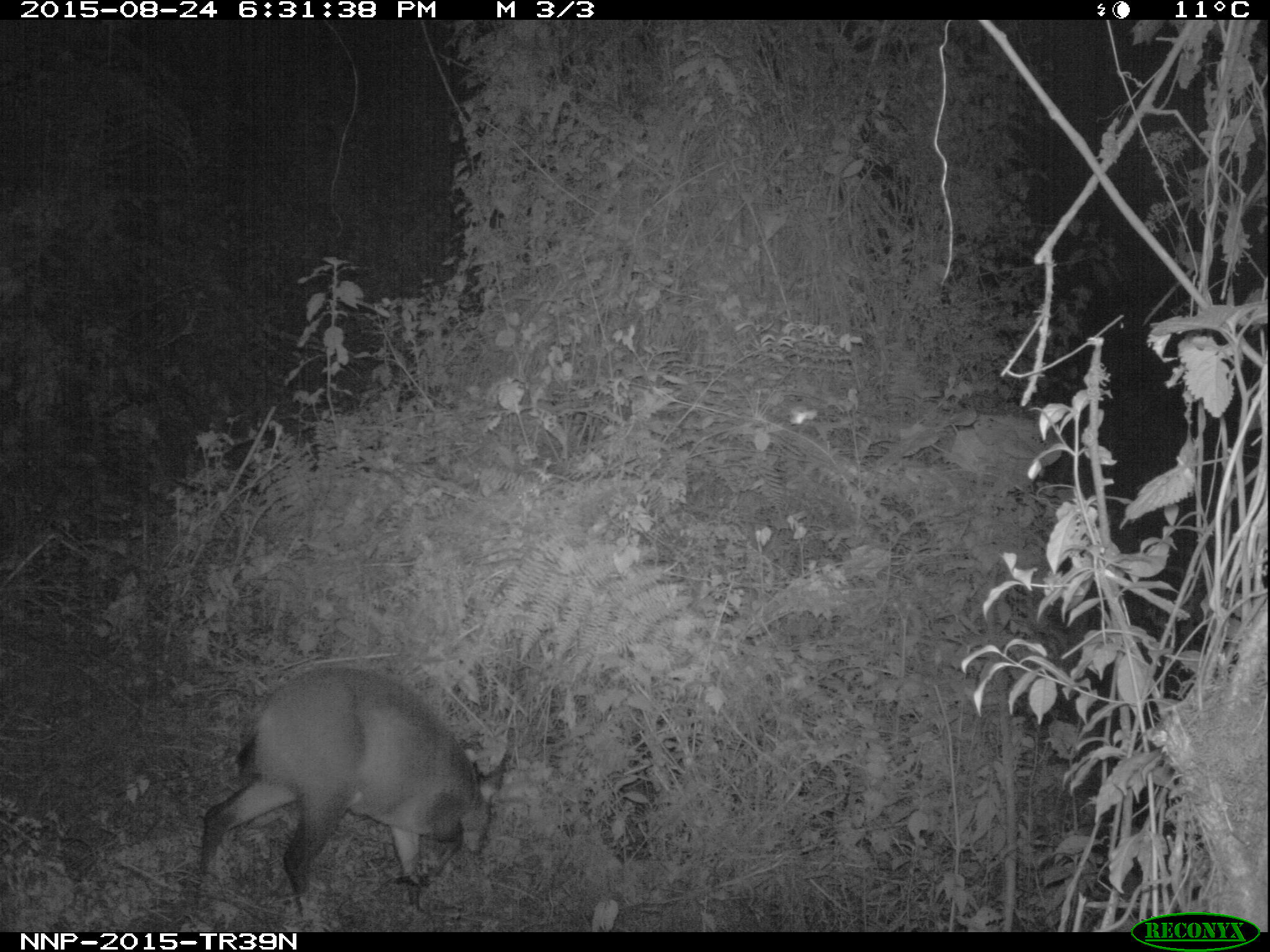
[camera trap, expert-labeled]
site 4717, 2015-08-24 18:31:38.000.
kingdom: Animalia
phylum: Chordata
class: Mammalia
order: Artiodactyla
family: Bovidae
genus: Cephalophus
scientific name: Cephalophus nigrifrons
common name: black-fronted duiker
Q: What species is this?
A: Cephalophus nigrifrons (black-fronted duiker).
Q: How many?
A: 1.